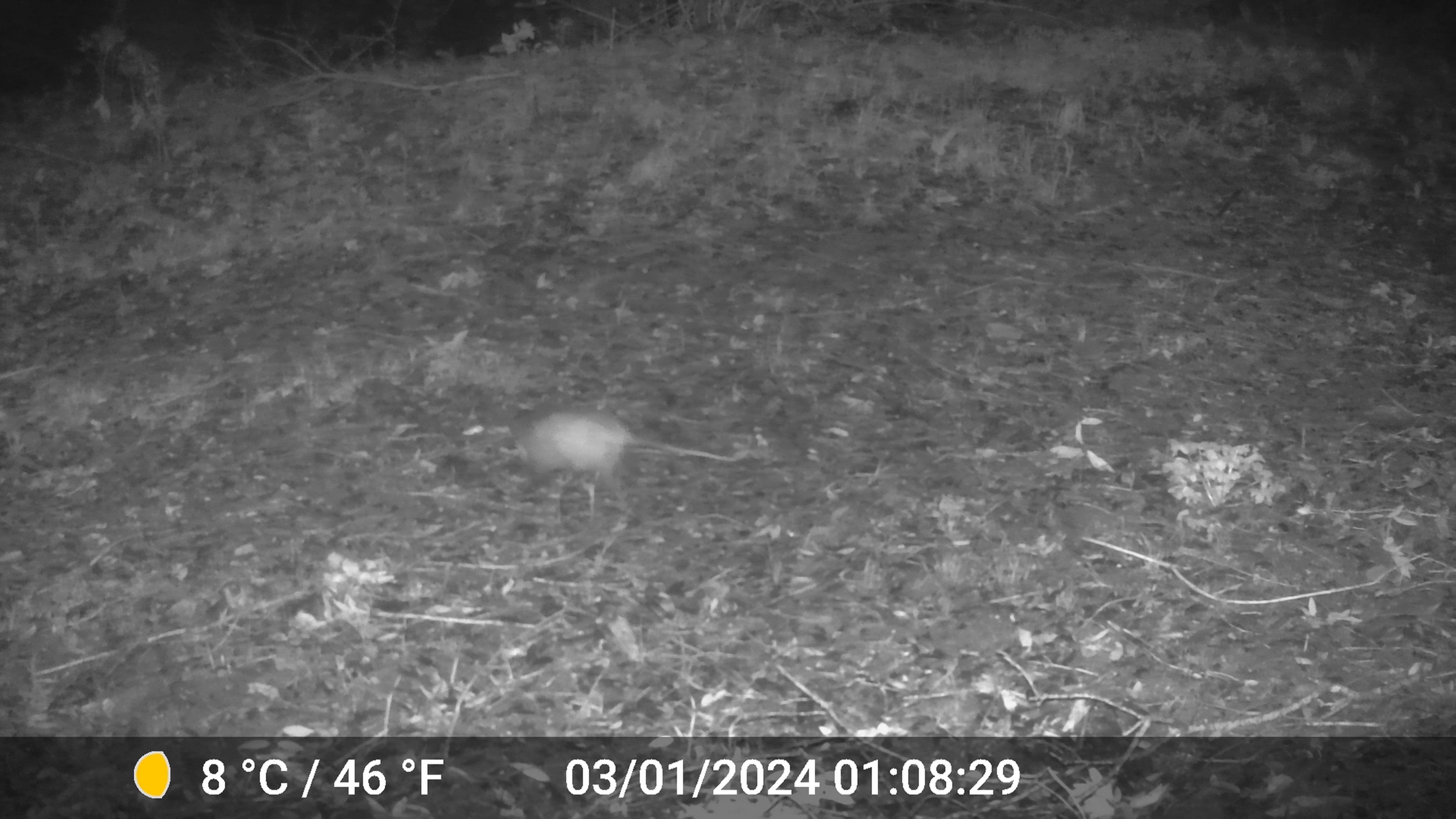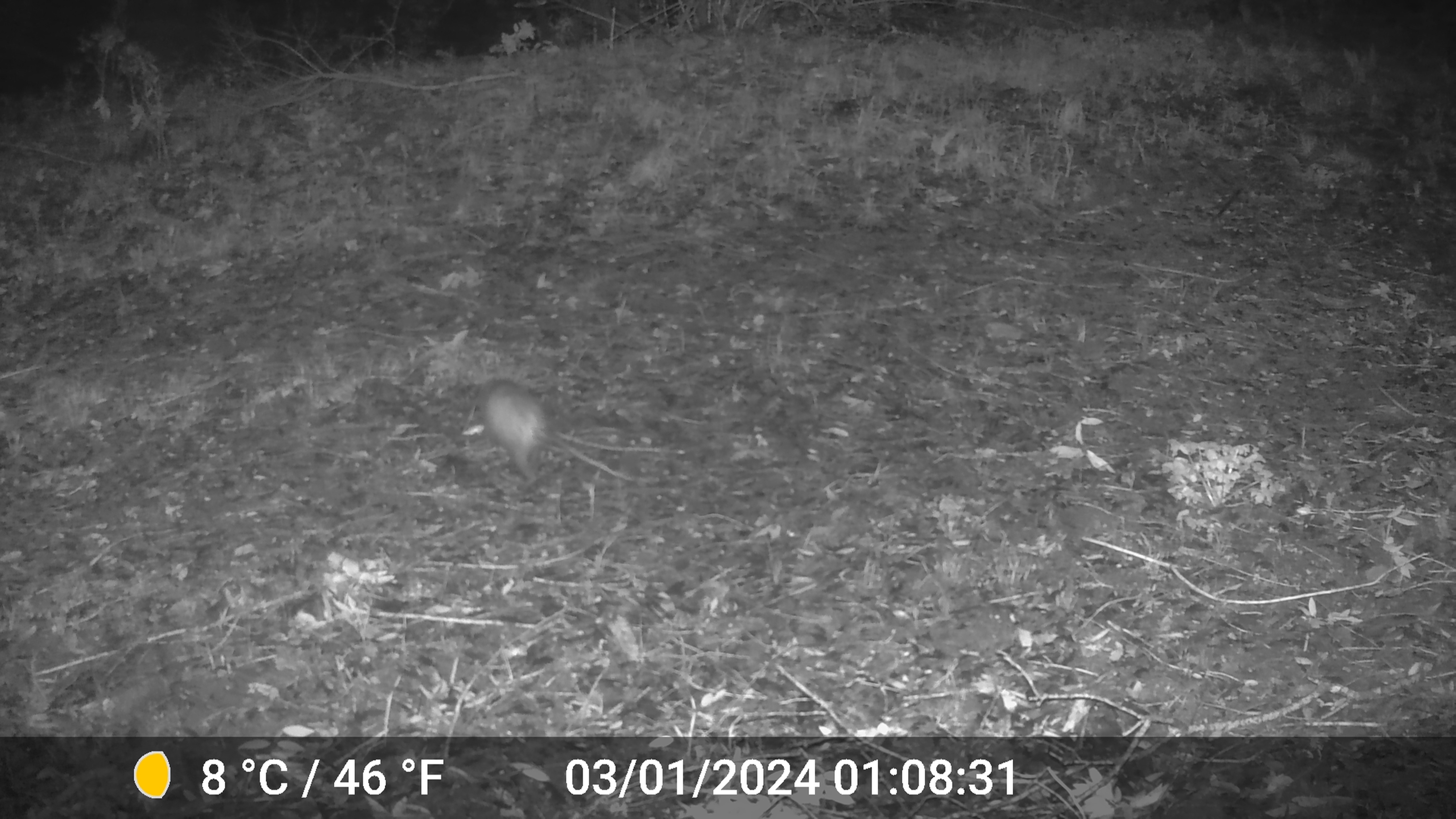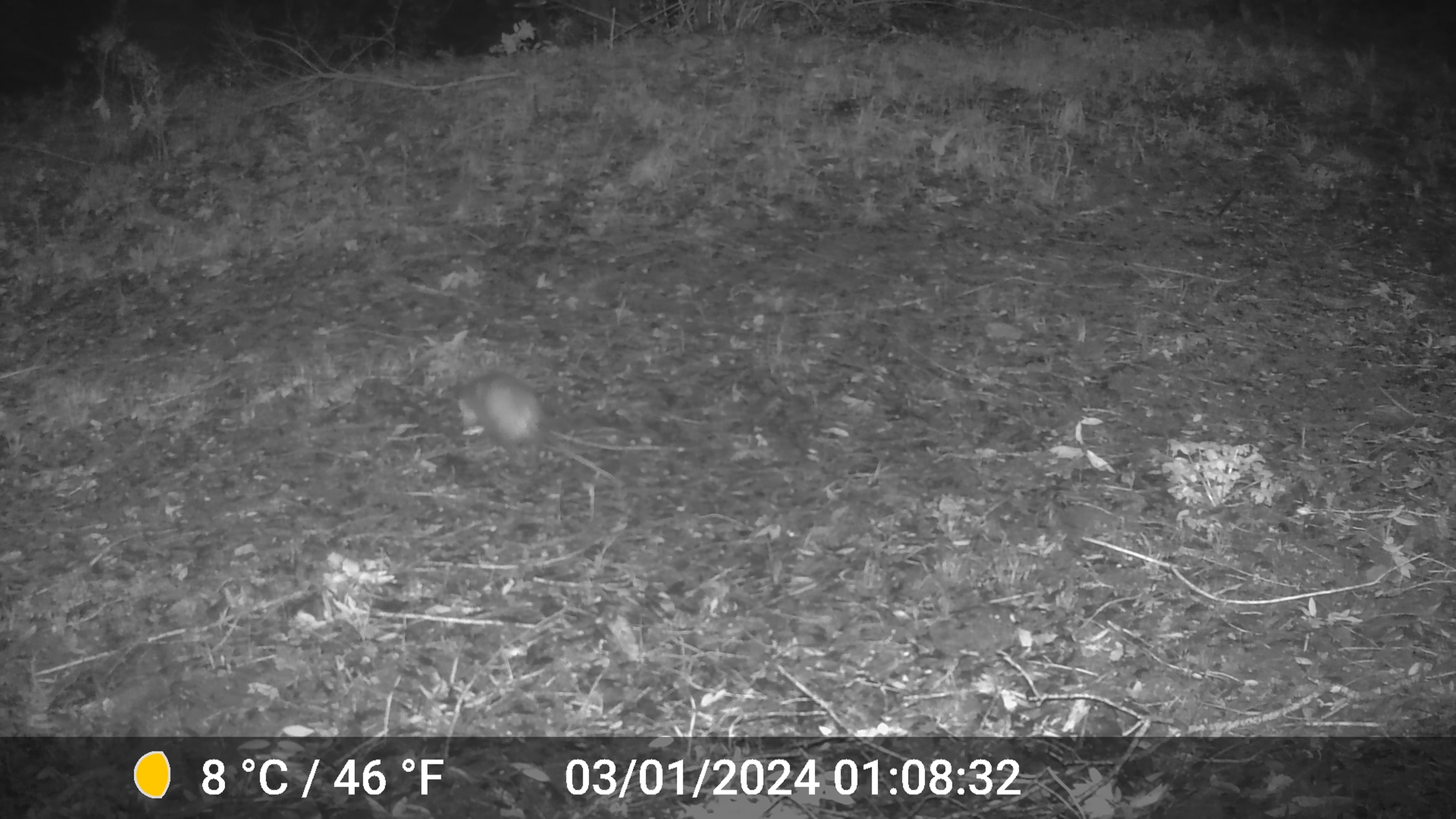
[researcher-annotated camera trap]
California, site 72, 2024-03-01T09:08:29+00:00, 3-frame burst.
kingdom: Animalia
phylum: Chordata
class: Mammalia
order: Didelphimorphia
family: Didelphidae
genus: Didelphis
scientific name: Didelphis virginiana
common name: virginia opossum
Virginia opossum (Didelphis virginiana).